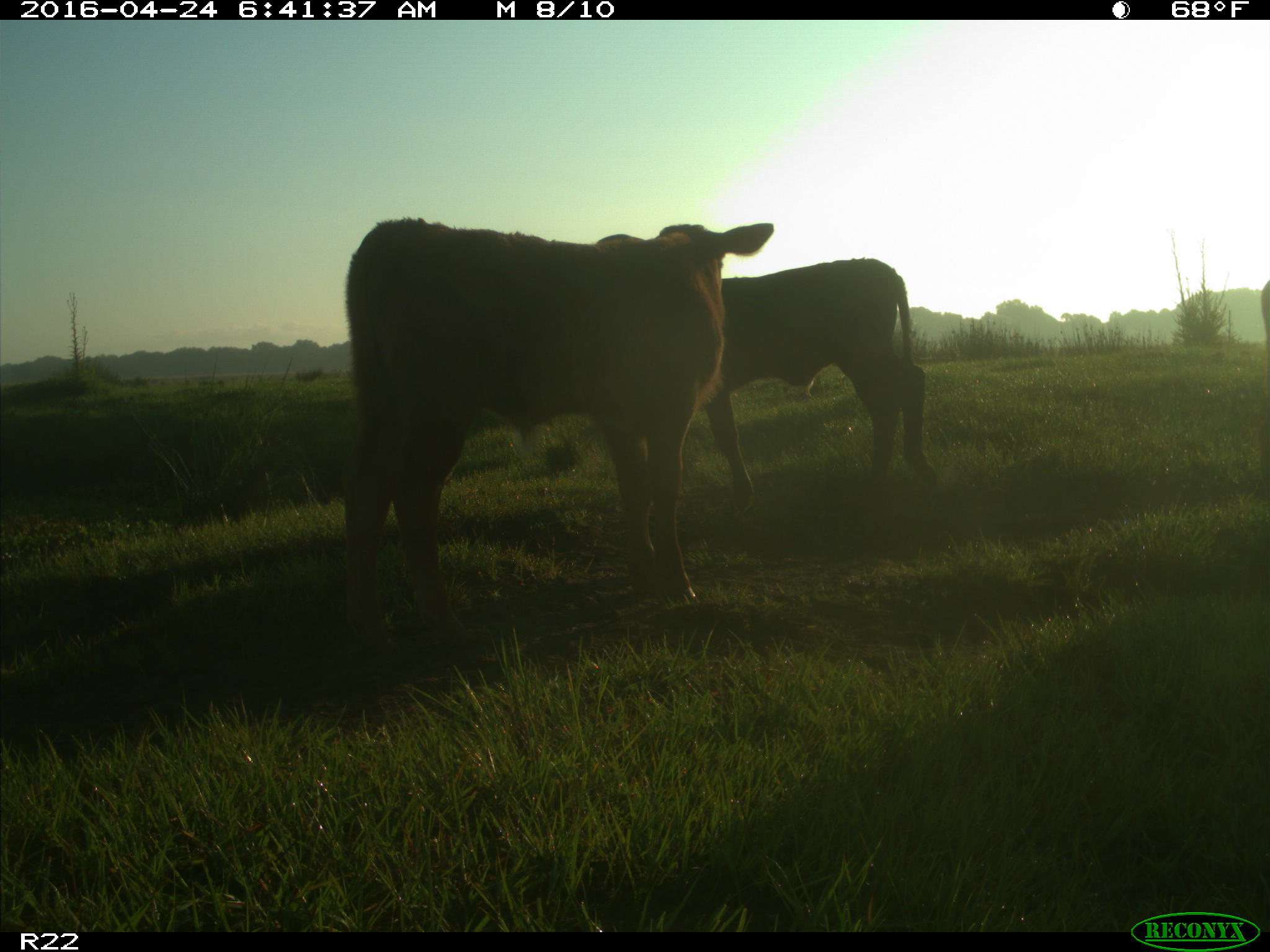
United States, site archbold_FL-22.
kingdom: Animalia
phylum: Chordata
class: Mammalia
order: Artiodactyla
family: Bovidae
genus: Bos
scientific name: Bos taurus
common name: domestic cow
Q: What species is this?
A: Bos taurus (domestic cow).